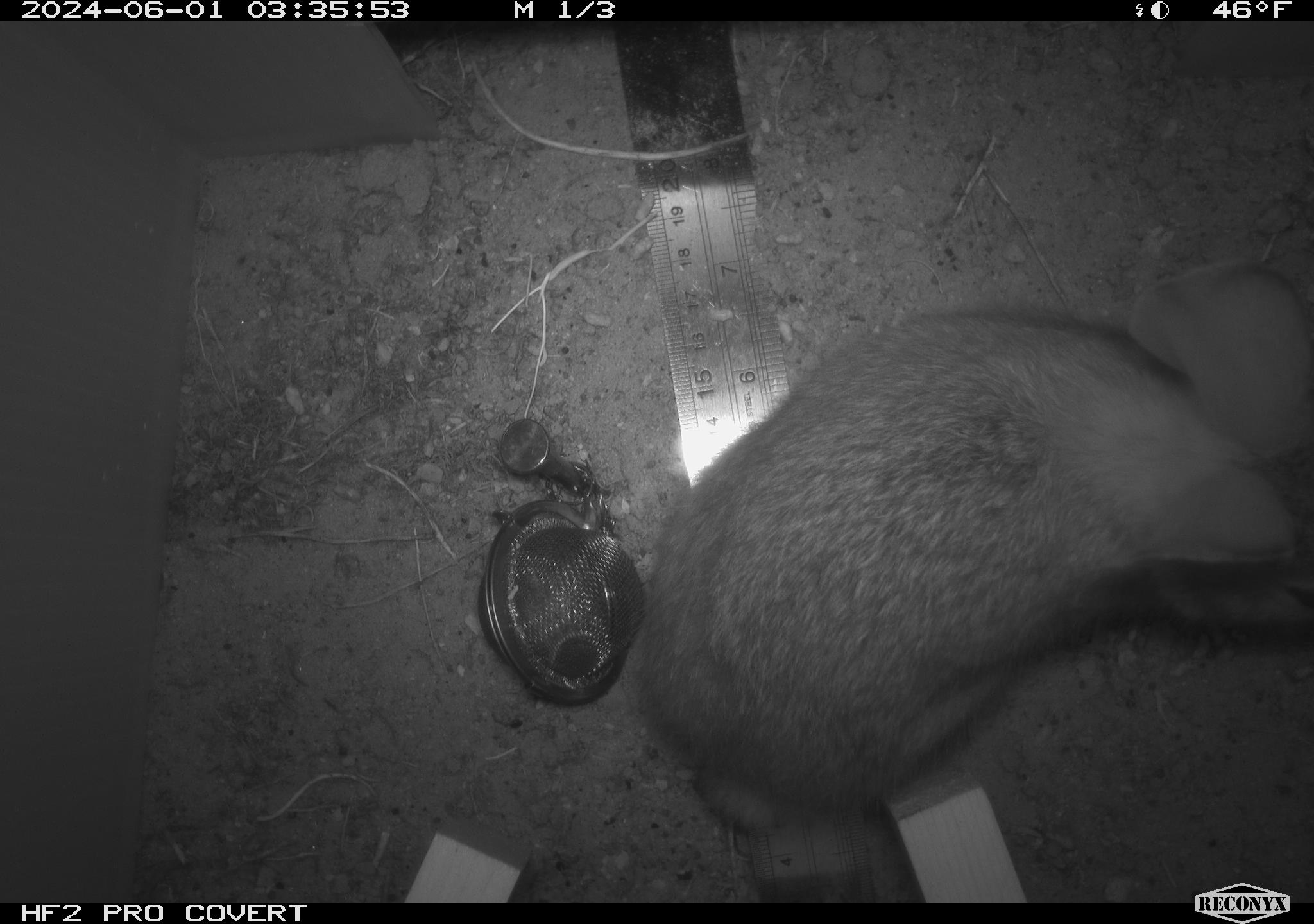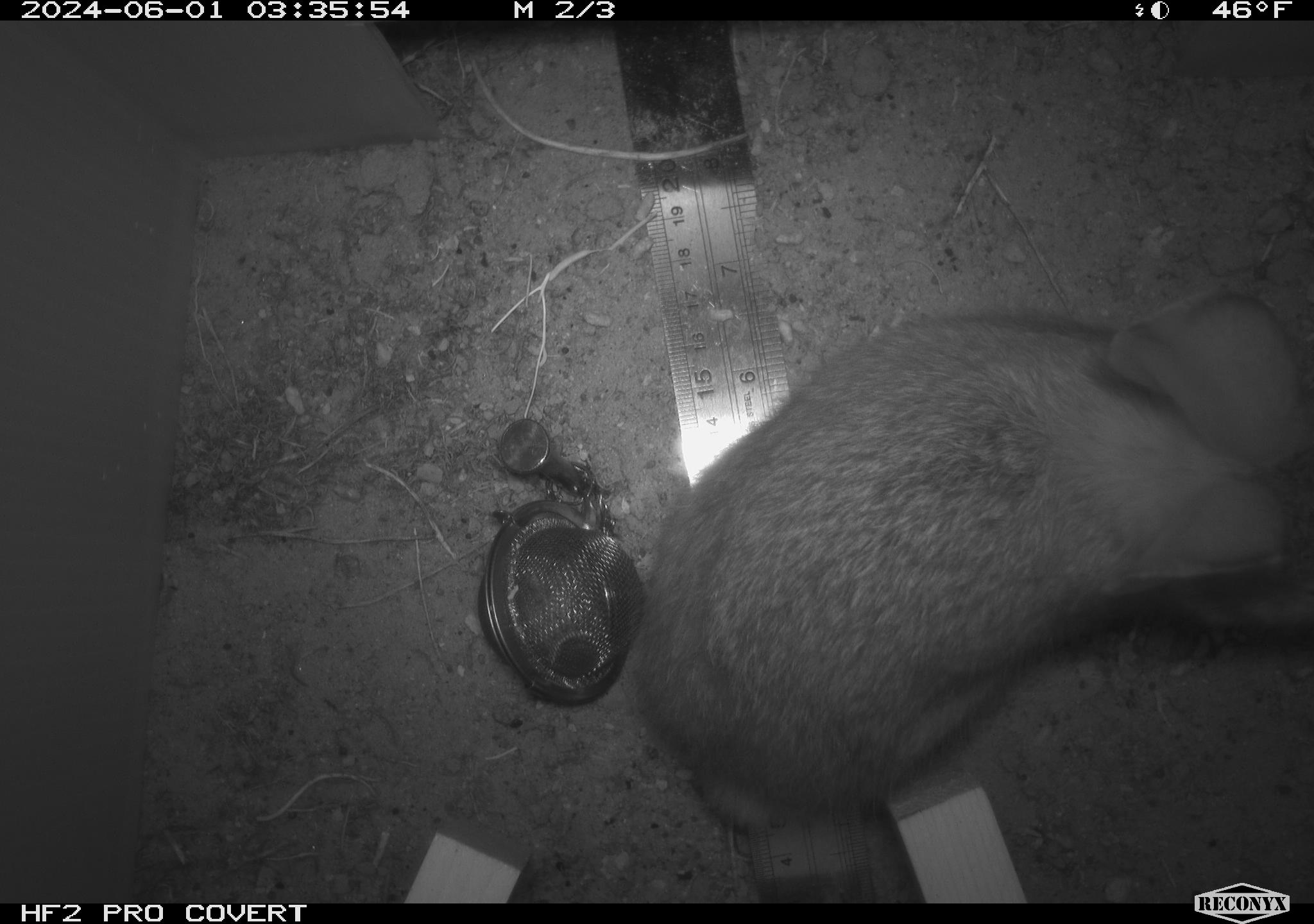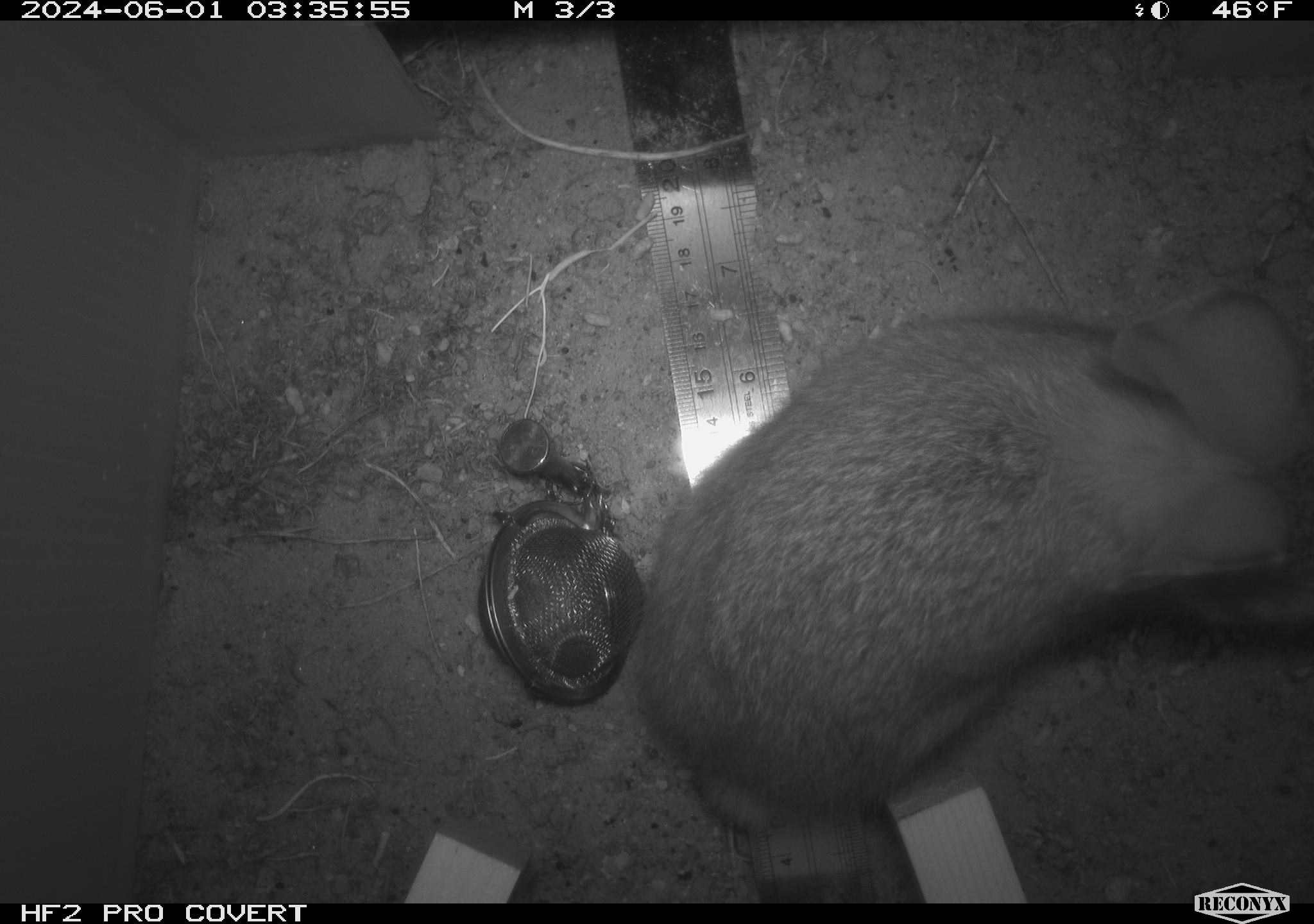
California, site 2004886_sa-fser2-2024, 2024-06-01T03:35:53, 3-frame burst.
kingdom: Animalia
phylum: Chordata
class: Mammalia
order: Lagomorpha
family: Leporidae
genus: Sylvilagus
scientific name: Sylvilagus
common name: cottontail rabbits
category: sylvilagus species